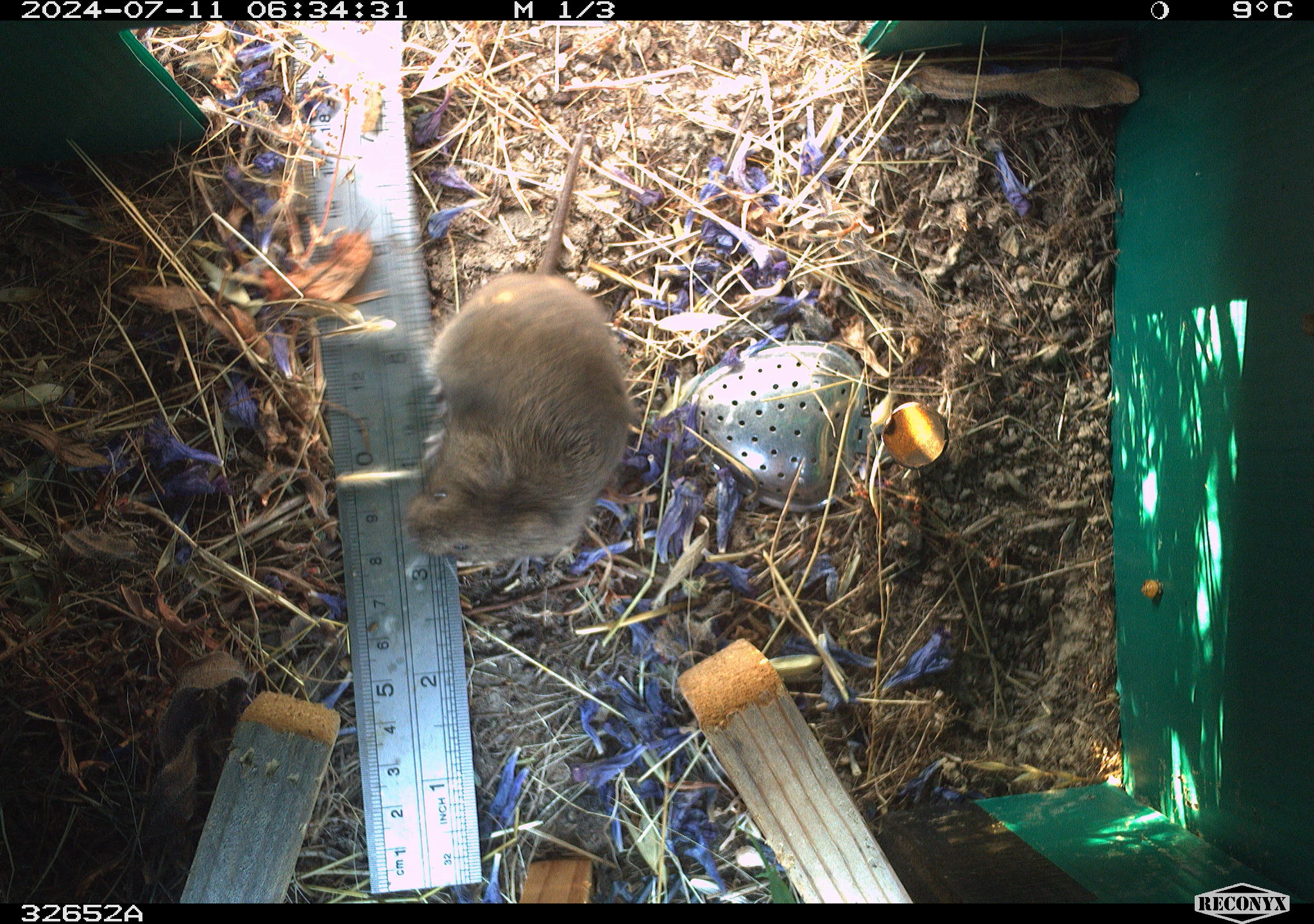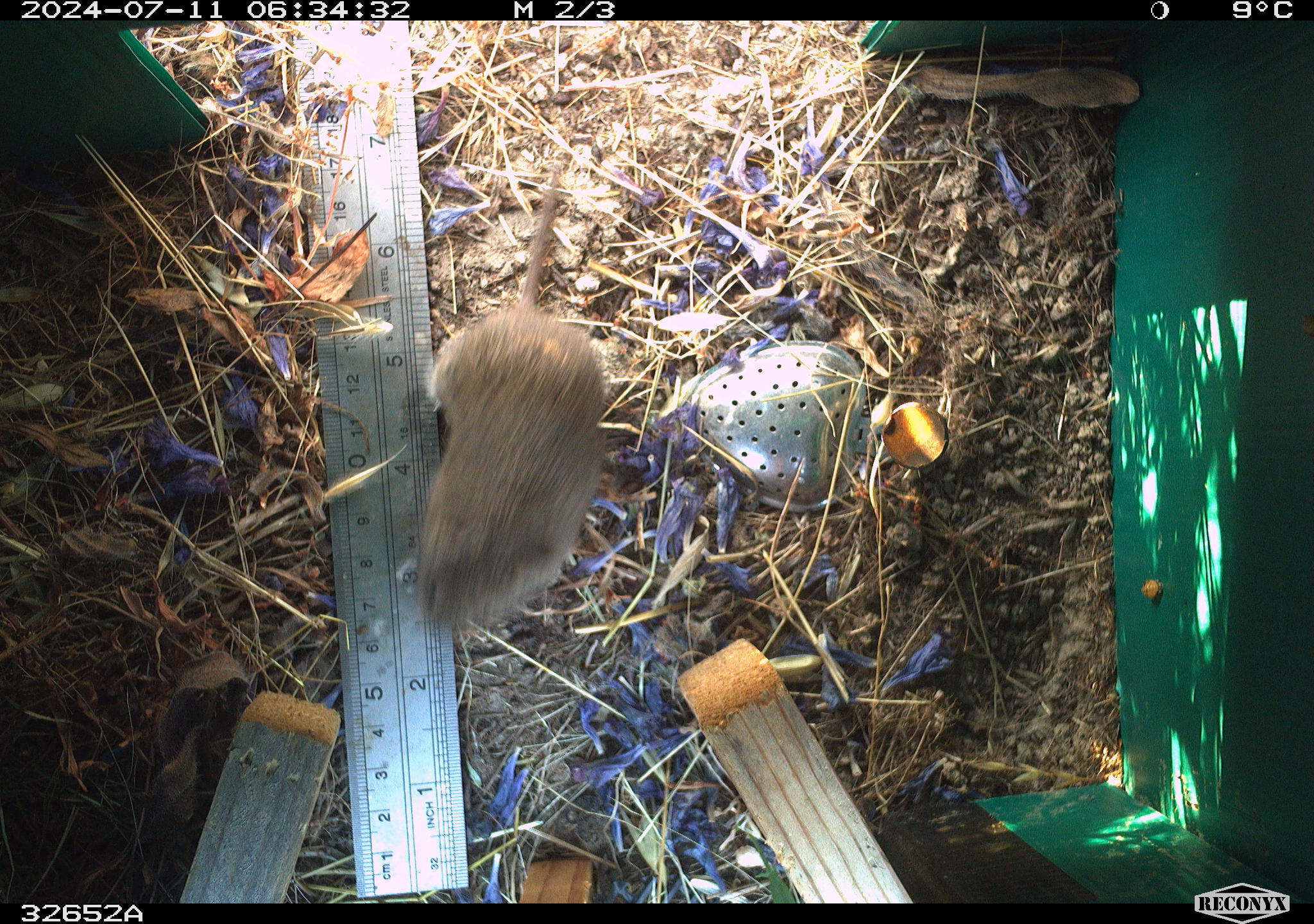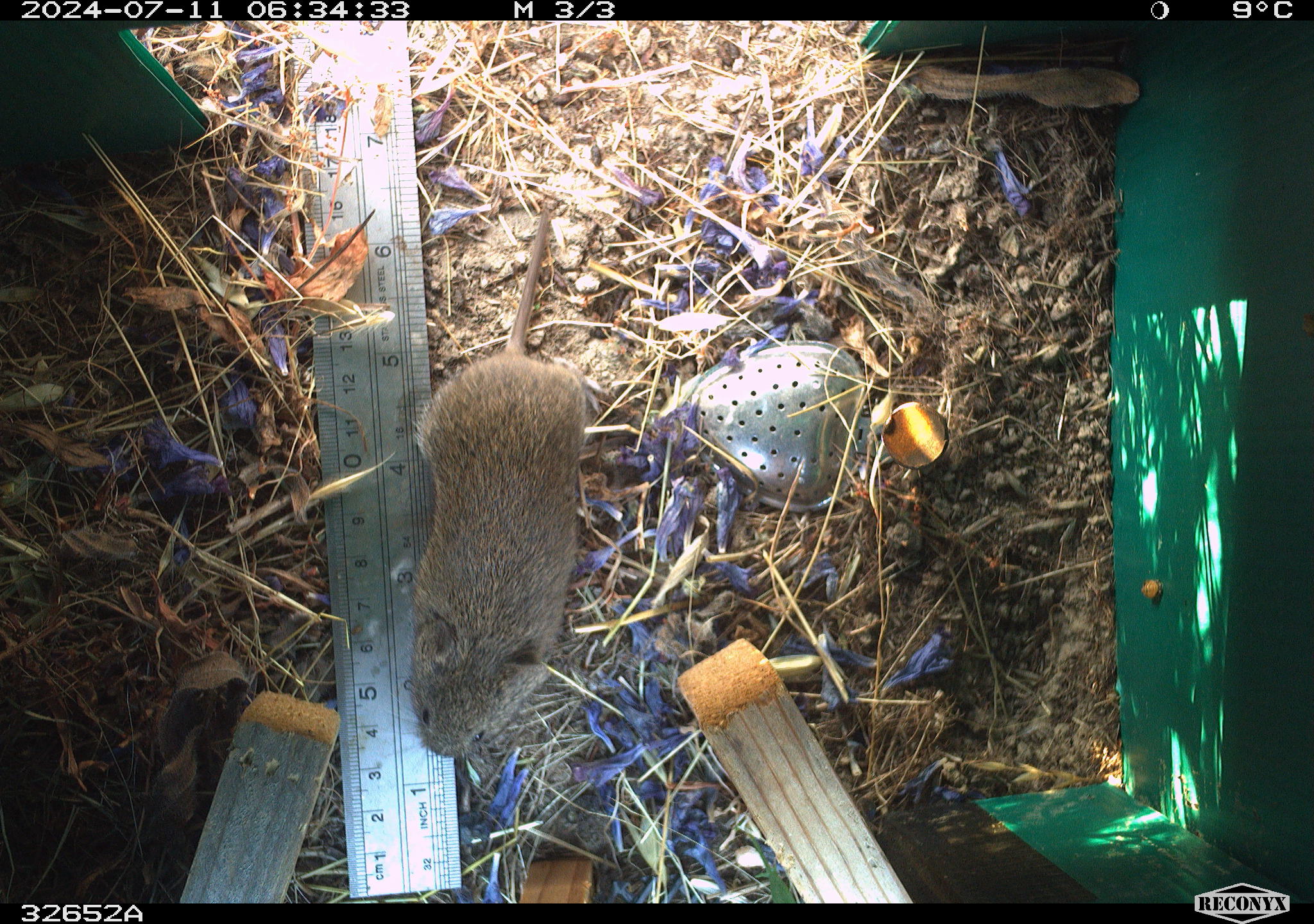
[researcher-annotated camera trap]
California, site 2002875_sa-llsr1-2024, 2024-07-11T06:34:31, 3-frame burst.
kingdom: Animalia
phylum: Chordata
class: Mammalia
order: Rodentia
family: Cricetidae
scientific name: Arvicolinae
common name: voles, lemmings, and muskrats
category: arvicolinae subfamily